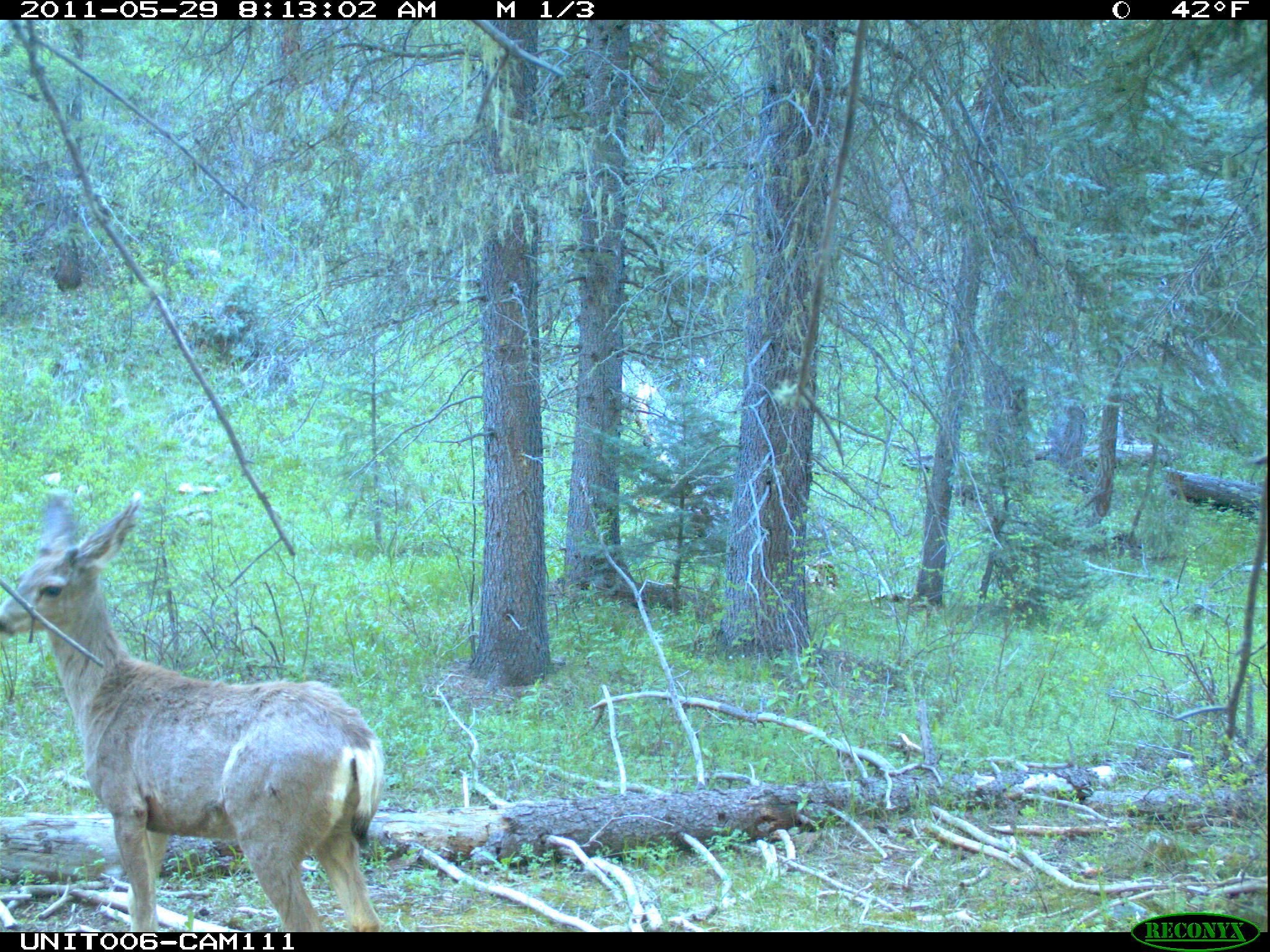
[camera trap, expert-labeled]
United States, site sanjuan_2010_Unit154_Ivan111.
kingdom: Animalia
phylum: Chordata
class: Mammalia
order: Artiodactyla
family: Cervidae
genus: Odocoileus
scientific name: Odocoileus hemionus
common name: mule deer